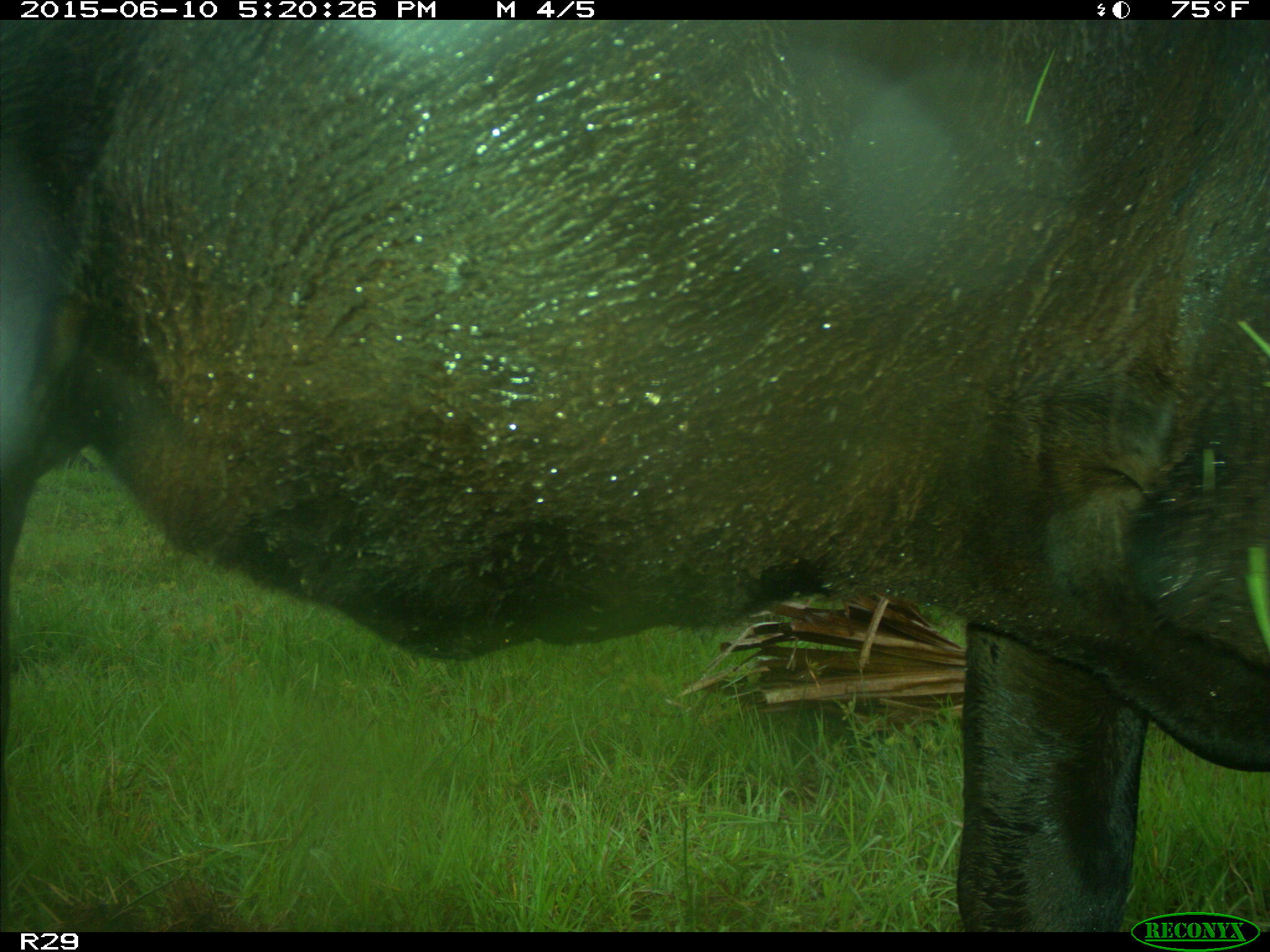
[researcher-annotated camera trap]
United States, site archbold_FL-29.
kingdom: Animalia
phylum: Chordata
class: Mammalia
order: Artiodactyla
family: Bovidae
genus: Bos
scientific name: Bos taurus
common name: domestic cow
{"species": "Bos taurus (domestic cow)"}